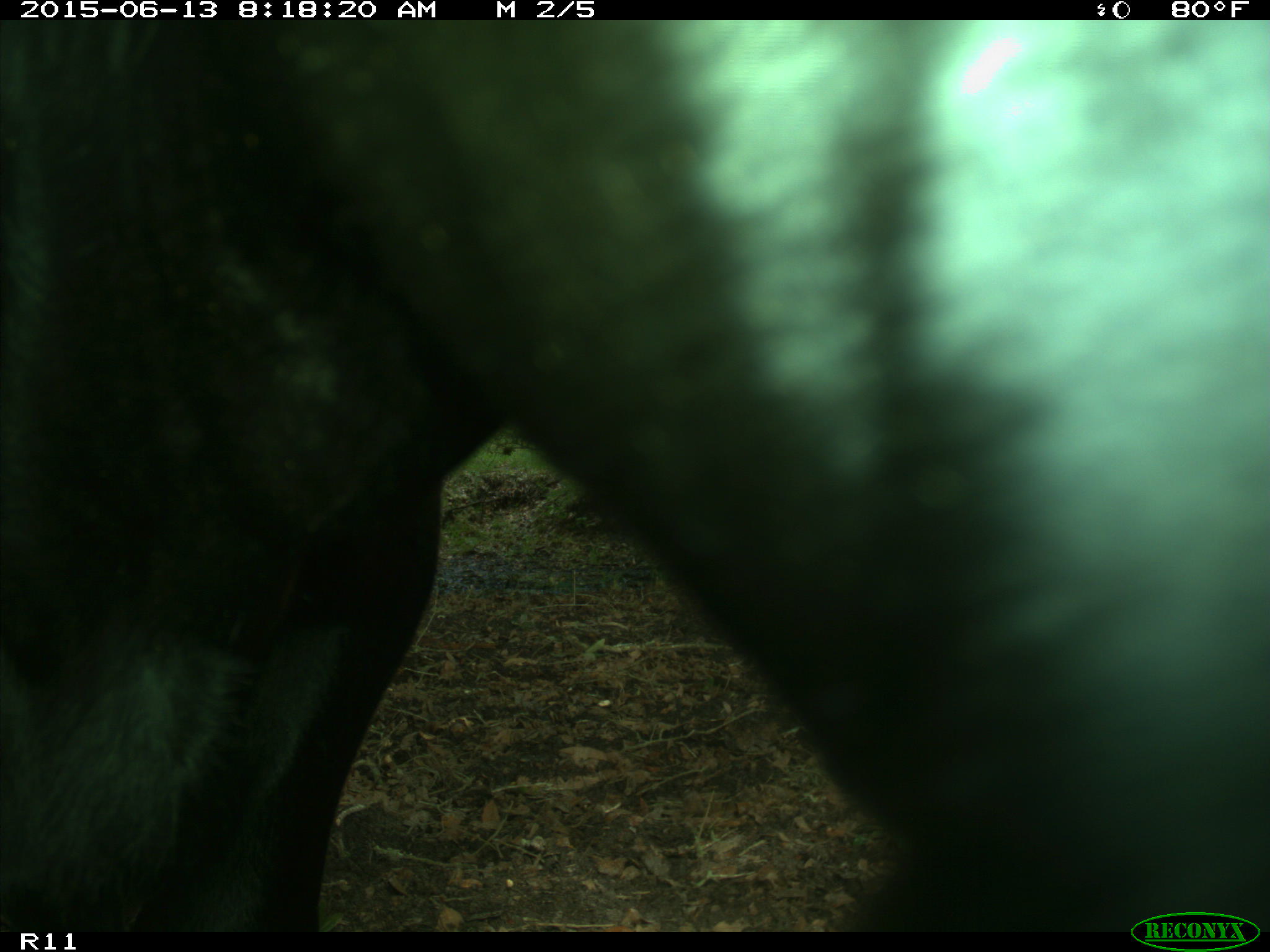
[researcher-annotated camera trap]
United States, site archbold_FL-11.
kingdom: Animalia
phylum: Chordata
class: Mammalia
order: Artiodactyla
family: Bovidae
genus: Bos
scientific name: Bos taurus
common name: domestic cow